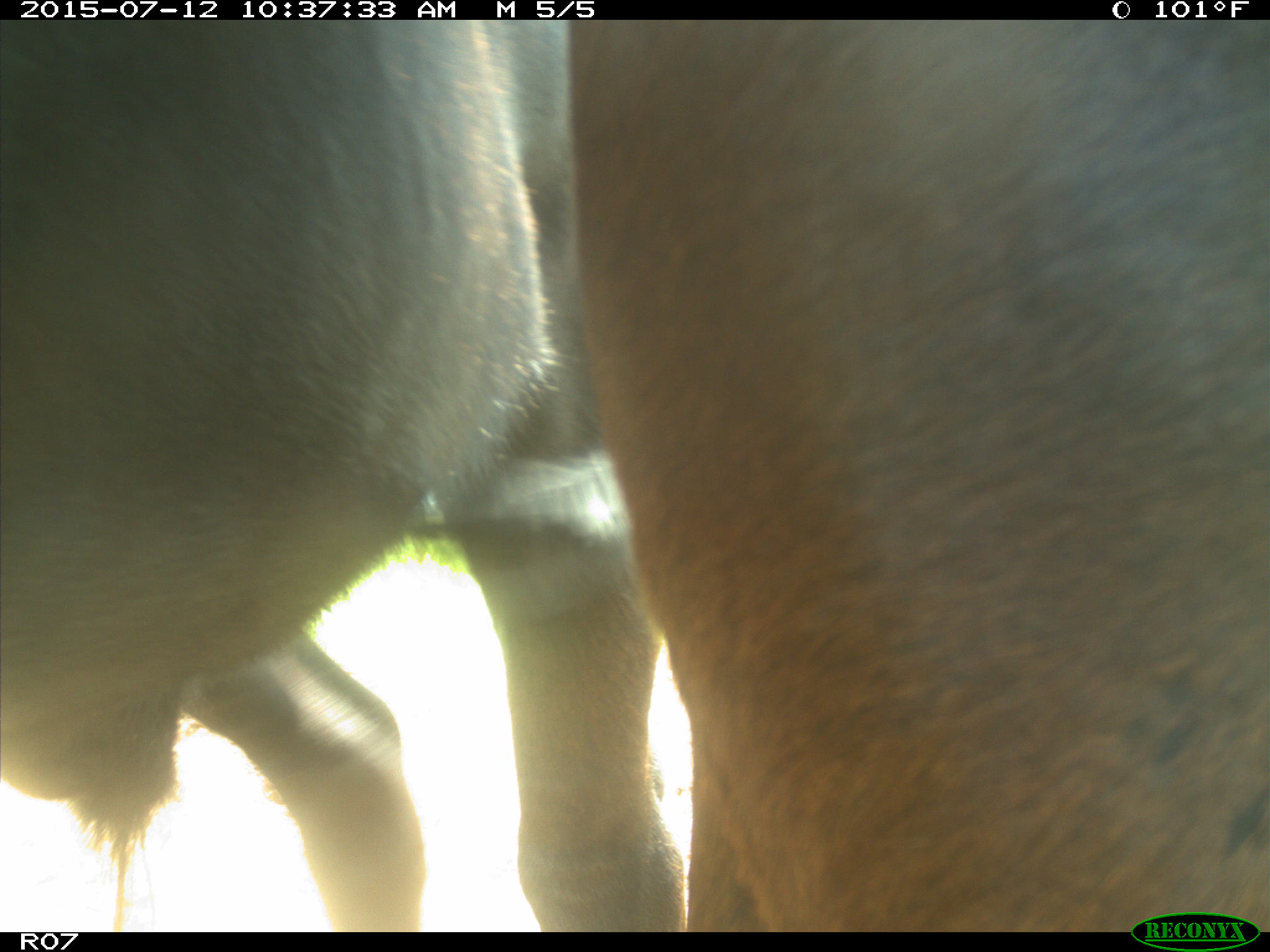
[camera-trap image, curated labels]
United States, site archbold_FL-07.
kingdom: Animalia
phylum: Chordata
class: Mammalia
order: Artiodactyla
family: Bovidae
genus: Bos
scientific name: Bos taurus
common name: domestic cow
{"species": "Bos taurus (domestic cow)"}